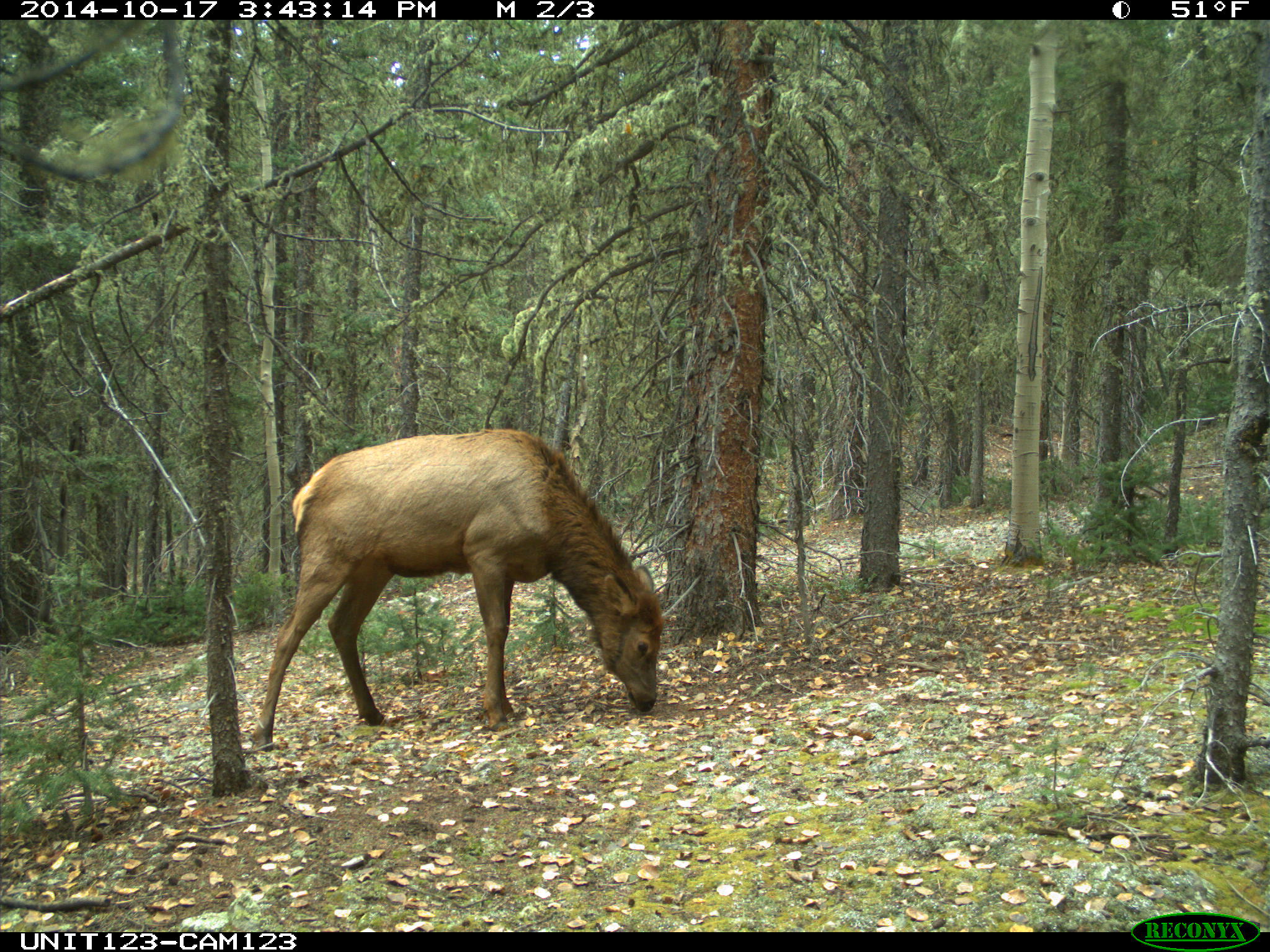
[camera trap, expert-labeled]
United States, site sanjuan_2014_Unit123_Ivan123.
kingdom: Animalia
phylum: Chordata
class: Mammalia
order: Artiodactyla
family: Cervidae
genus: Cervus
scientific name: Cervus elaphus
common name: red deer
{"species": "Cervus elaphus (red deer)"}